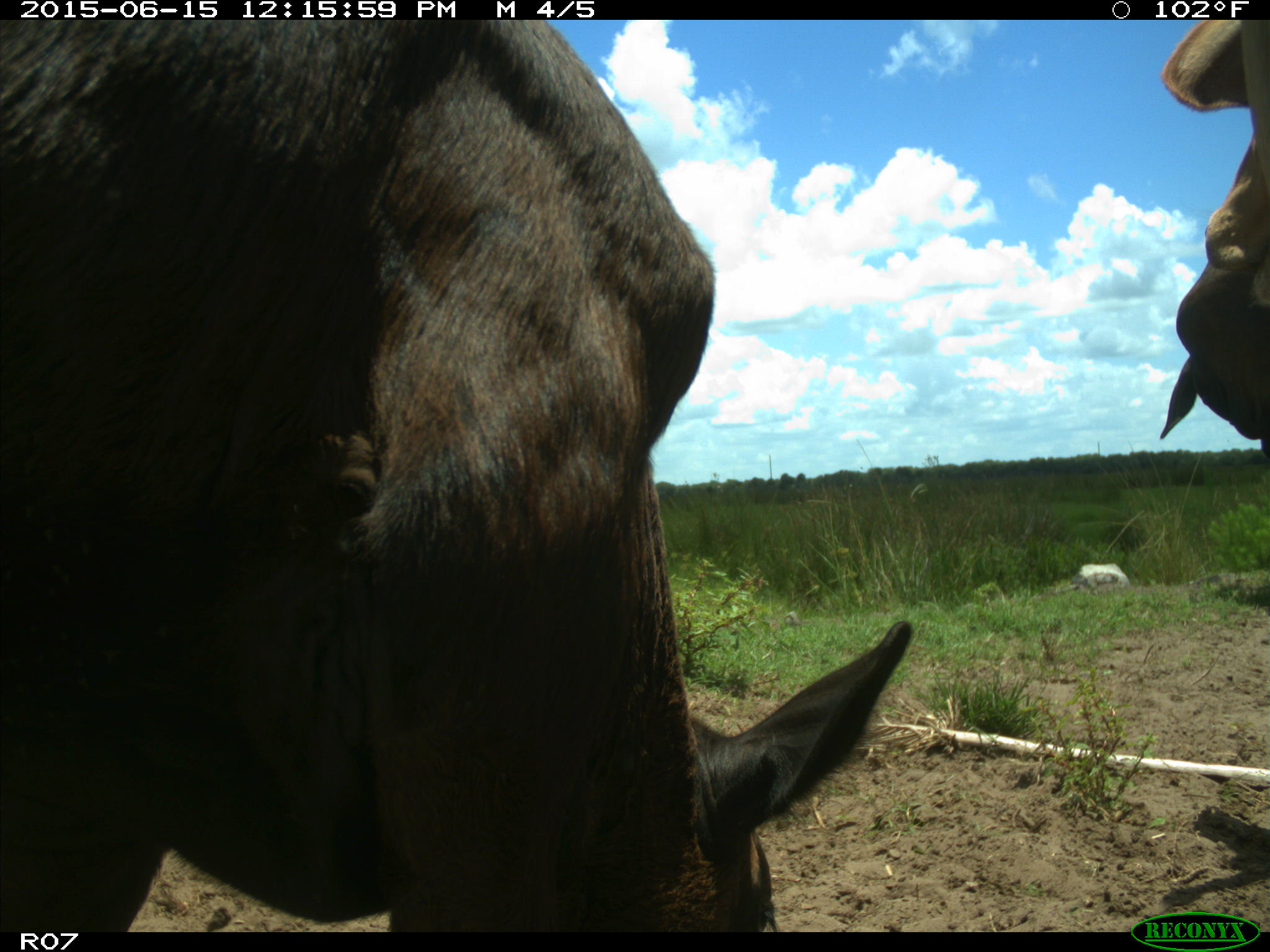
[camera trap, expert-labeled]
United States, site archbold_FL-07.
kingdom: Animalia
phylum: Chordata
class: Mammalia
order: Artiodactyla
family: Bovidae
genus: Bos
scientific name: Bos taurus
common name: domestic cow